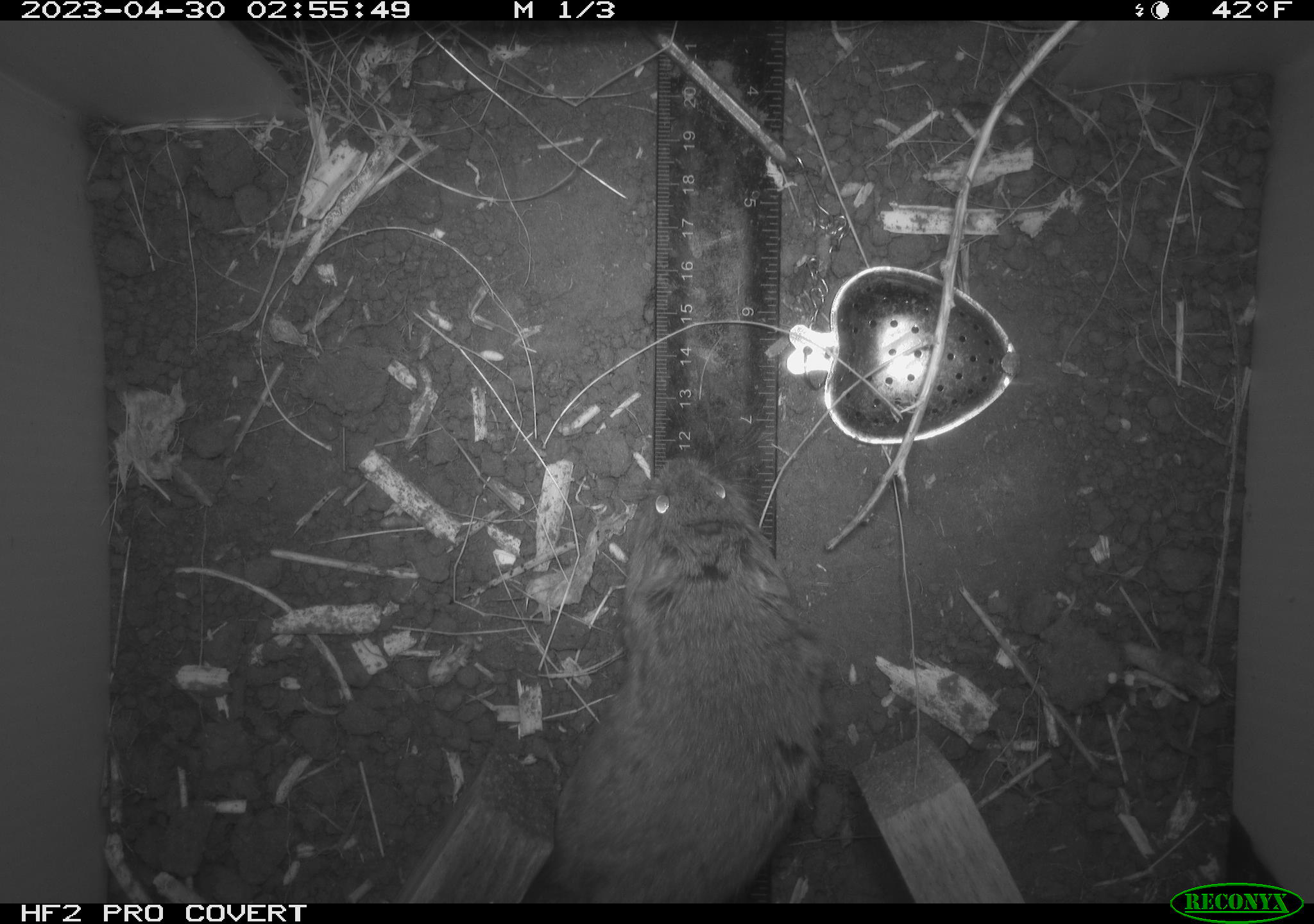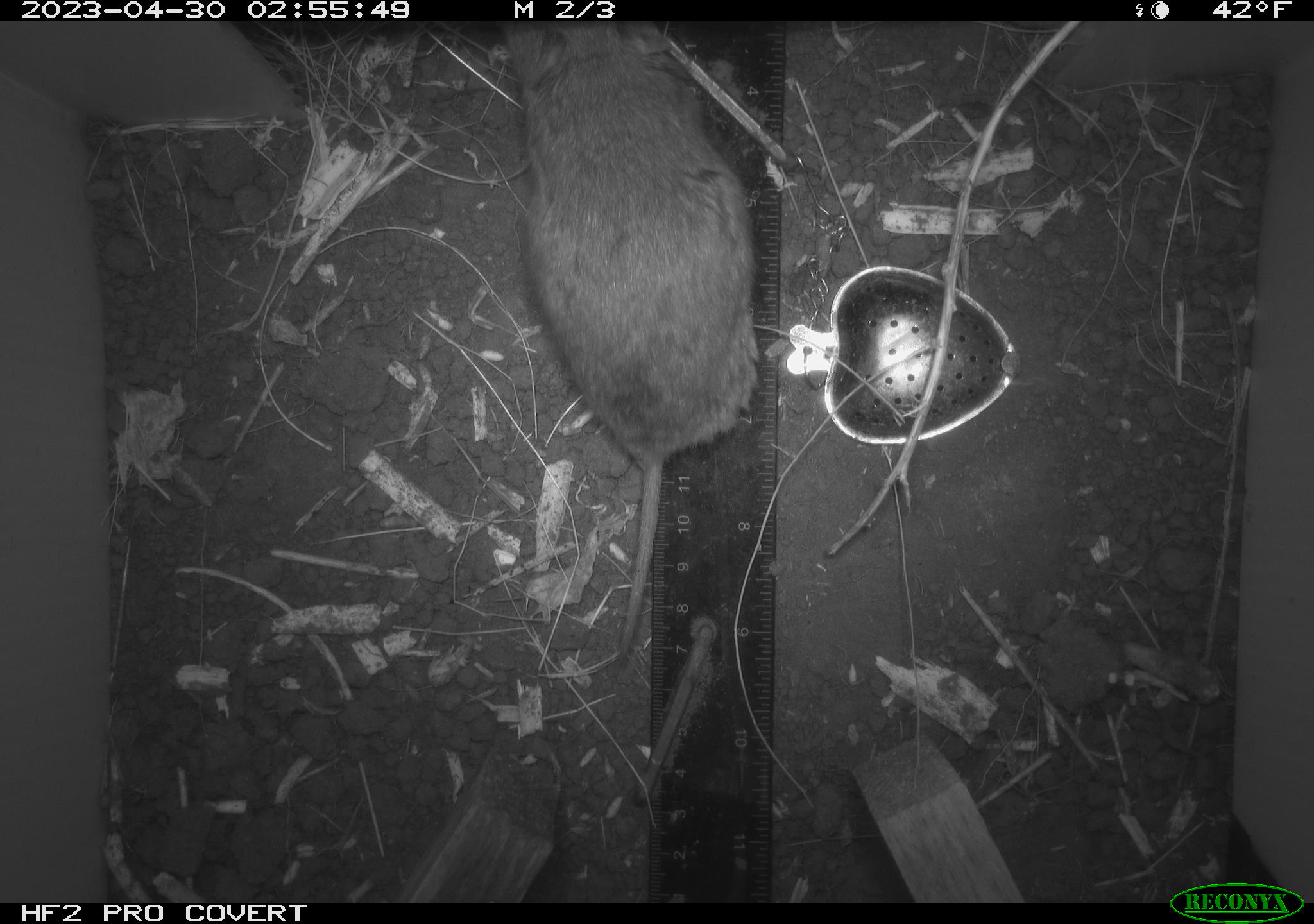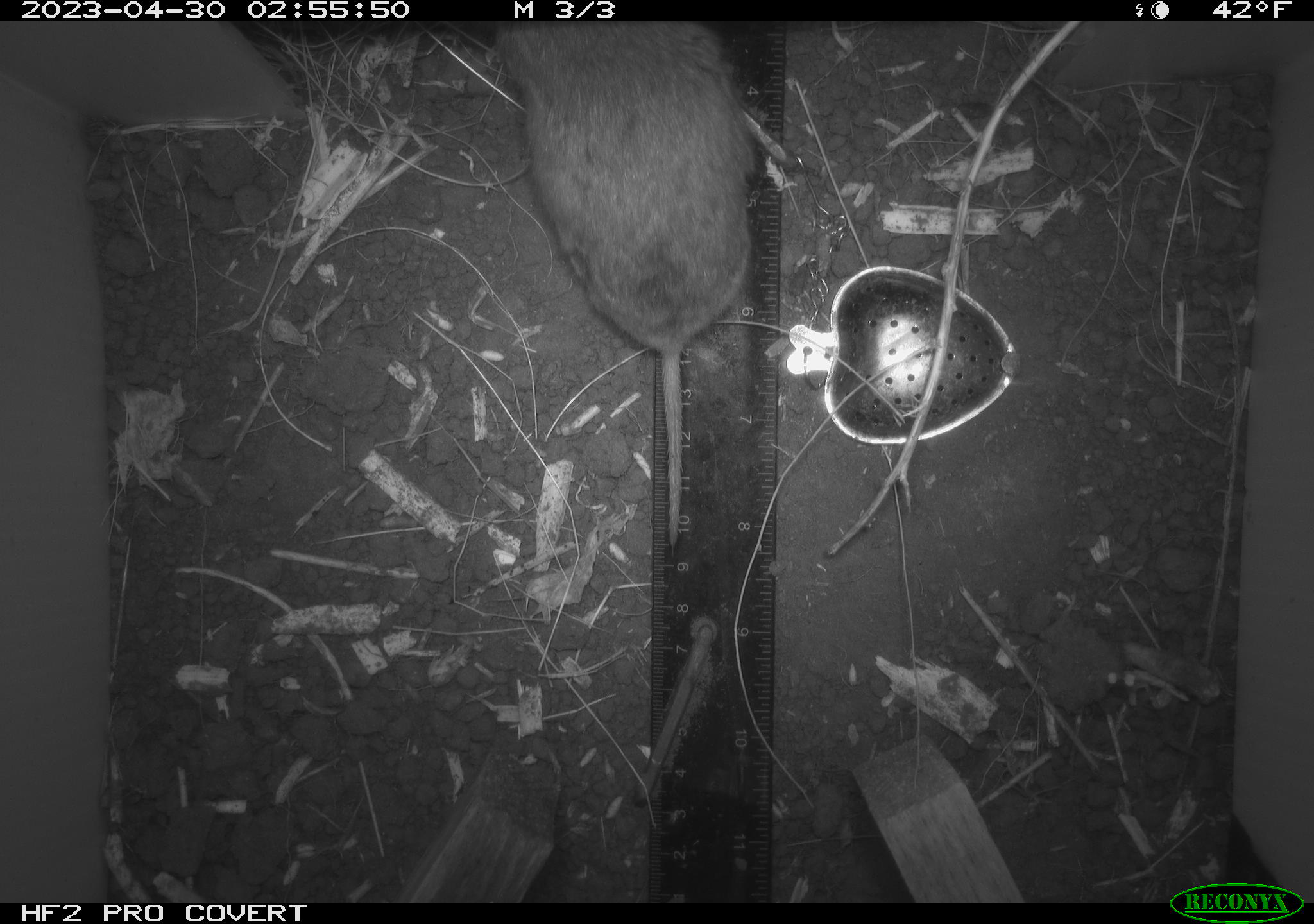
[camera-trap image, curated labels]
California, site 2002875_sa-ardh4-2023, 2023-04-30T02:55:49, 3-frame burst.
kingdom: Animalia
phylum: Chordata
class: Mammalia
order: Rodentia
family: Cricetidae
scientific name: Arvicolinae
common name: voles, lemmings, and muskrats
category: arvicolinae subfamily